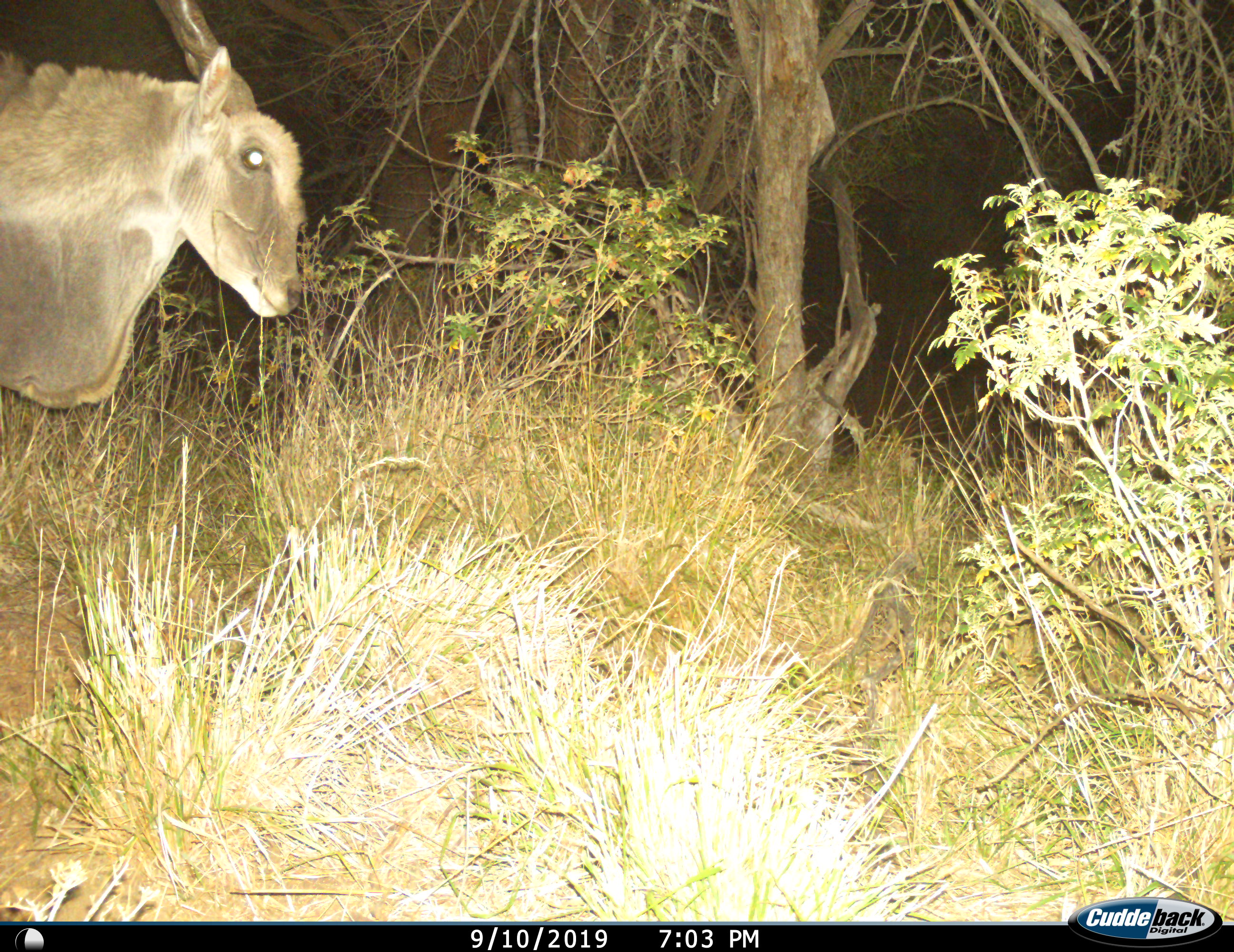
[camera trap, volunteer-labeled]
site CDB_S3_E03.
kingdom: Animalia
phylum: Chordata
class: Mammalia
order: Artiodactyla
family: Bovidae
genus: Tragelaphus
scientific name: Tragelaphus oryx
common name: eland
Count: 1.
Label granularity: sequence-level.